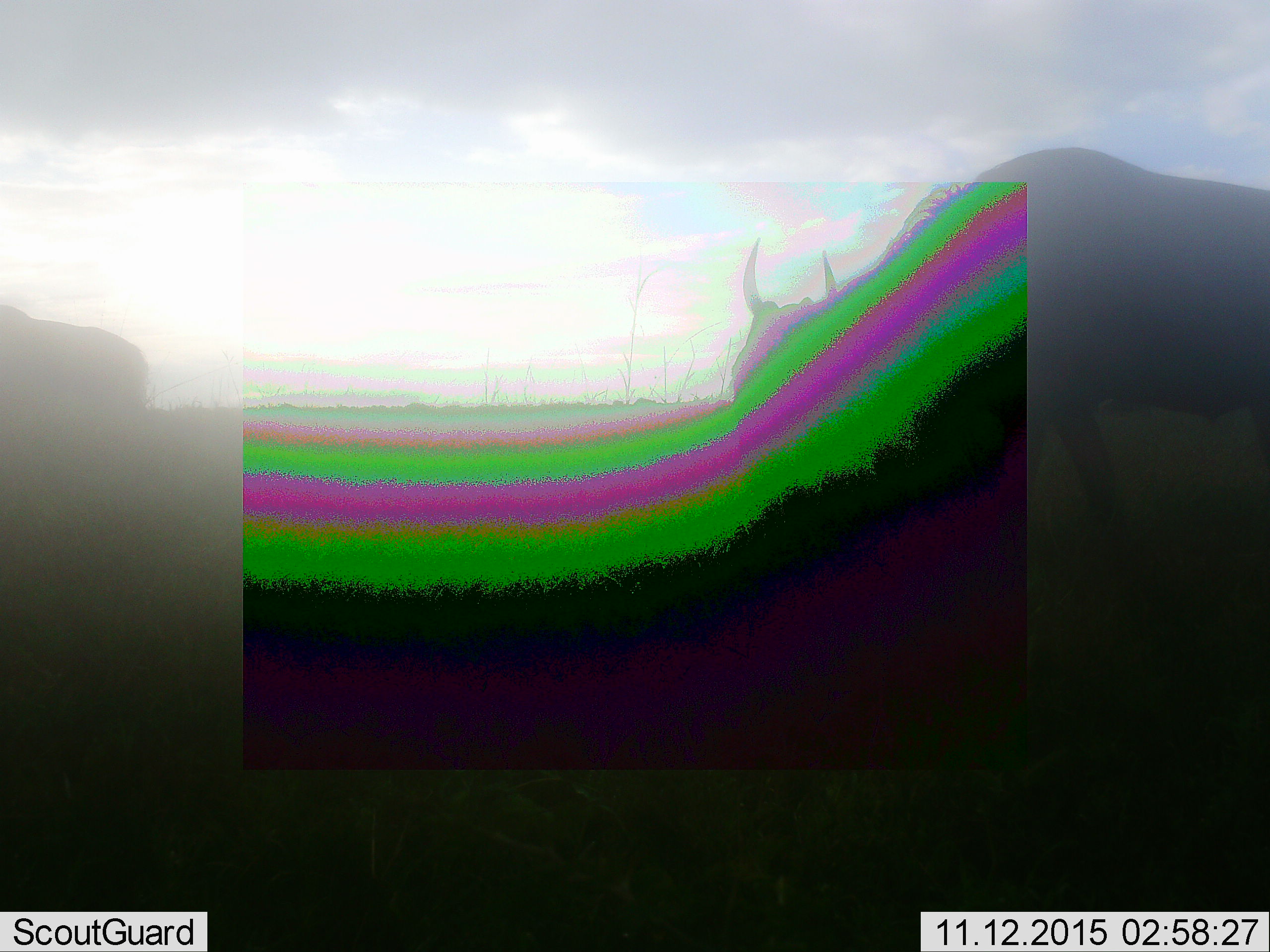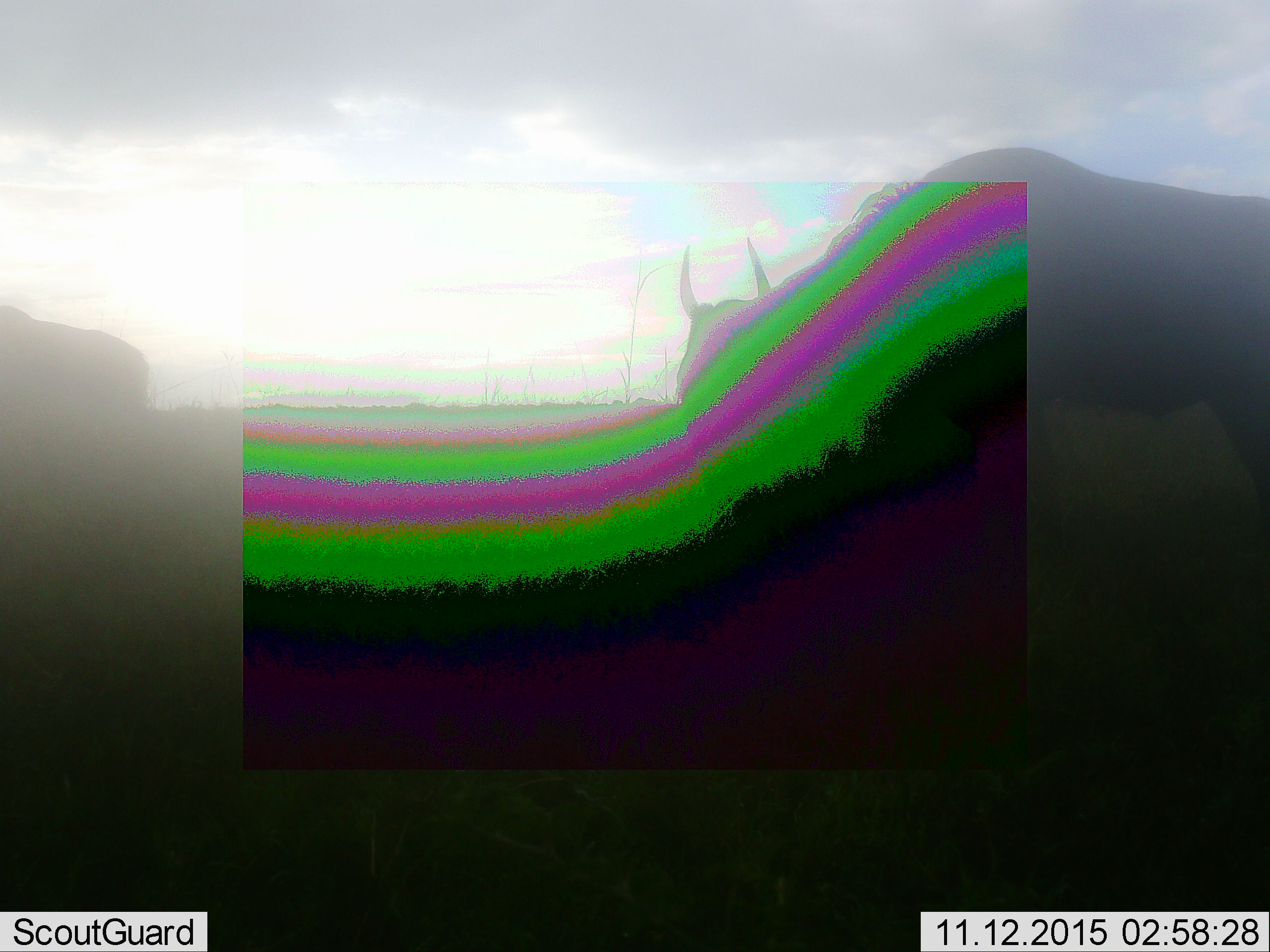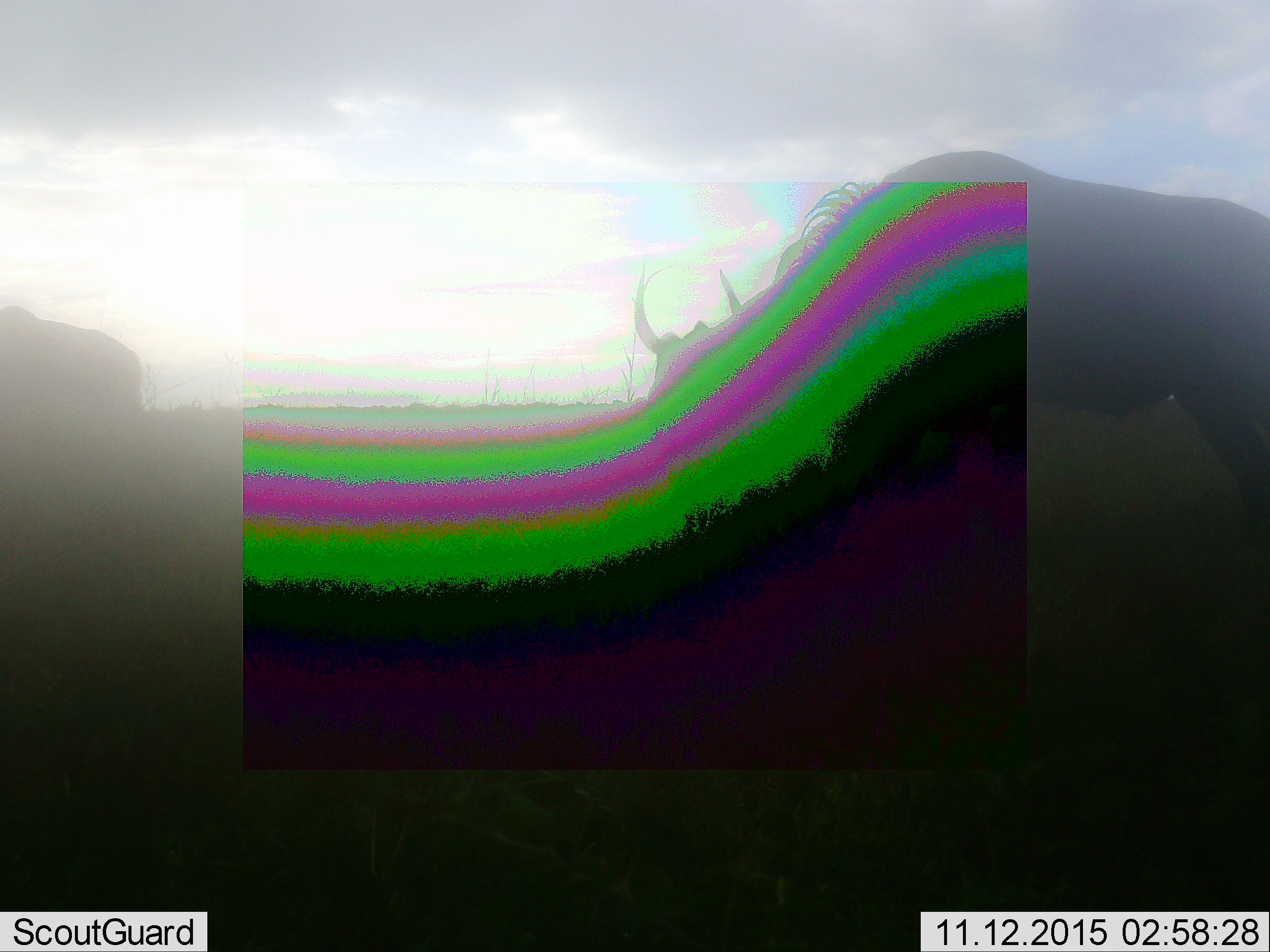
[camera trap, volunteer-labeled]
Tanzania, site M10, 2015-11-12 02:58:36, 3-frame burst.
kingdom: Animalia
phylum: Chordata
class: Mammalia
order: Artiodactyla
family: Bovidae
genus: Connochaetes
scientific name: Connochaetes taurinus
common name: blue wildebeest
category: wildebeest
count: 2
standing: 25%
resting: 0%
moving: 100%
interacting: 0%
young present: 0%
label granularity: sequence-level